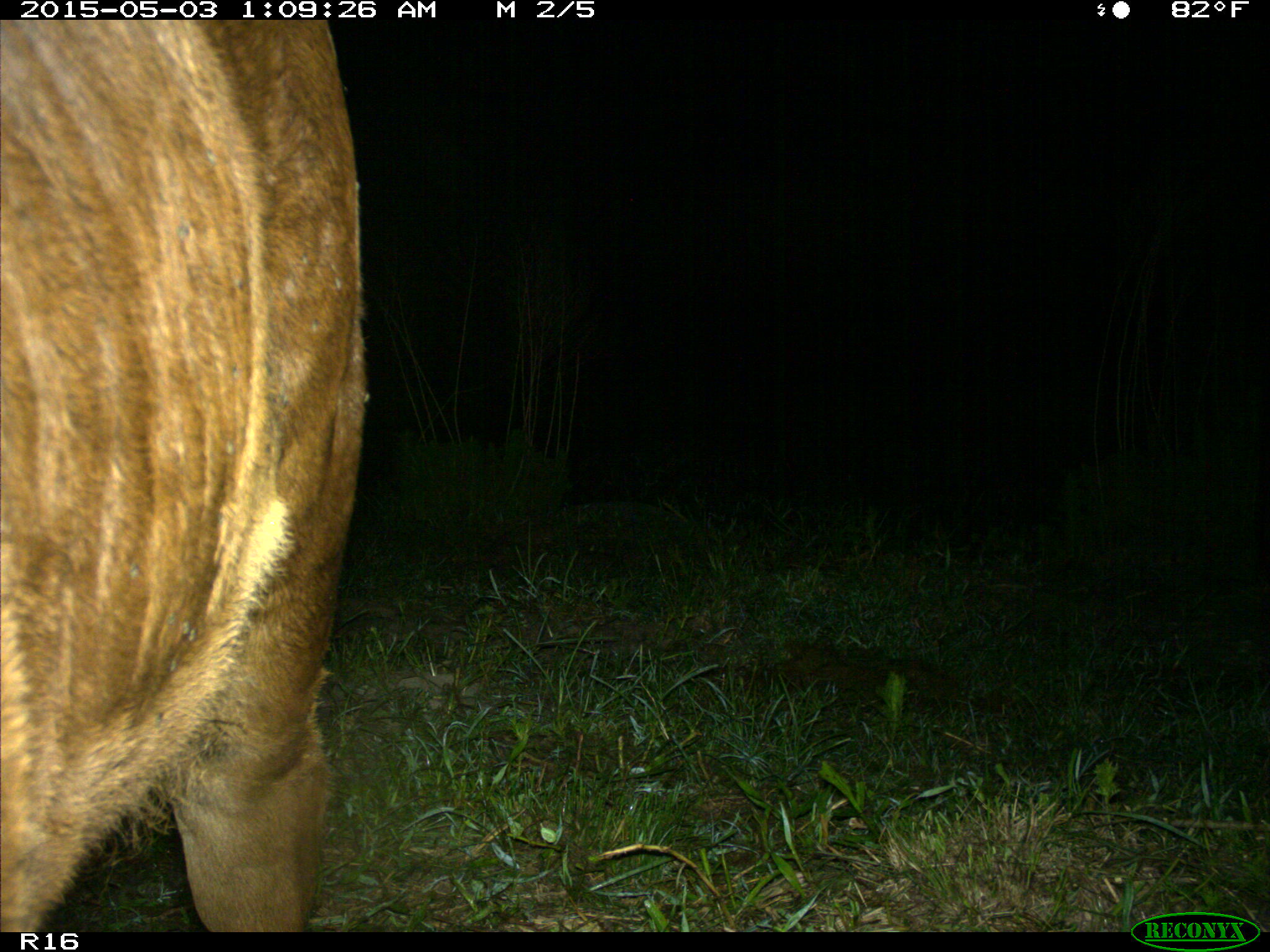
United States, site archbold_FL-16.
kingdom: Animalia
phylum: Chordata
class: Mammalia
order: Artiodactyla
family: Bovidae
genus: Bos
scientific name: Bos taurus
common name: domestic cow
Bos taurus (domestic cow).